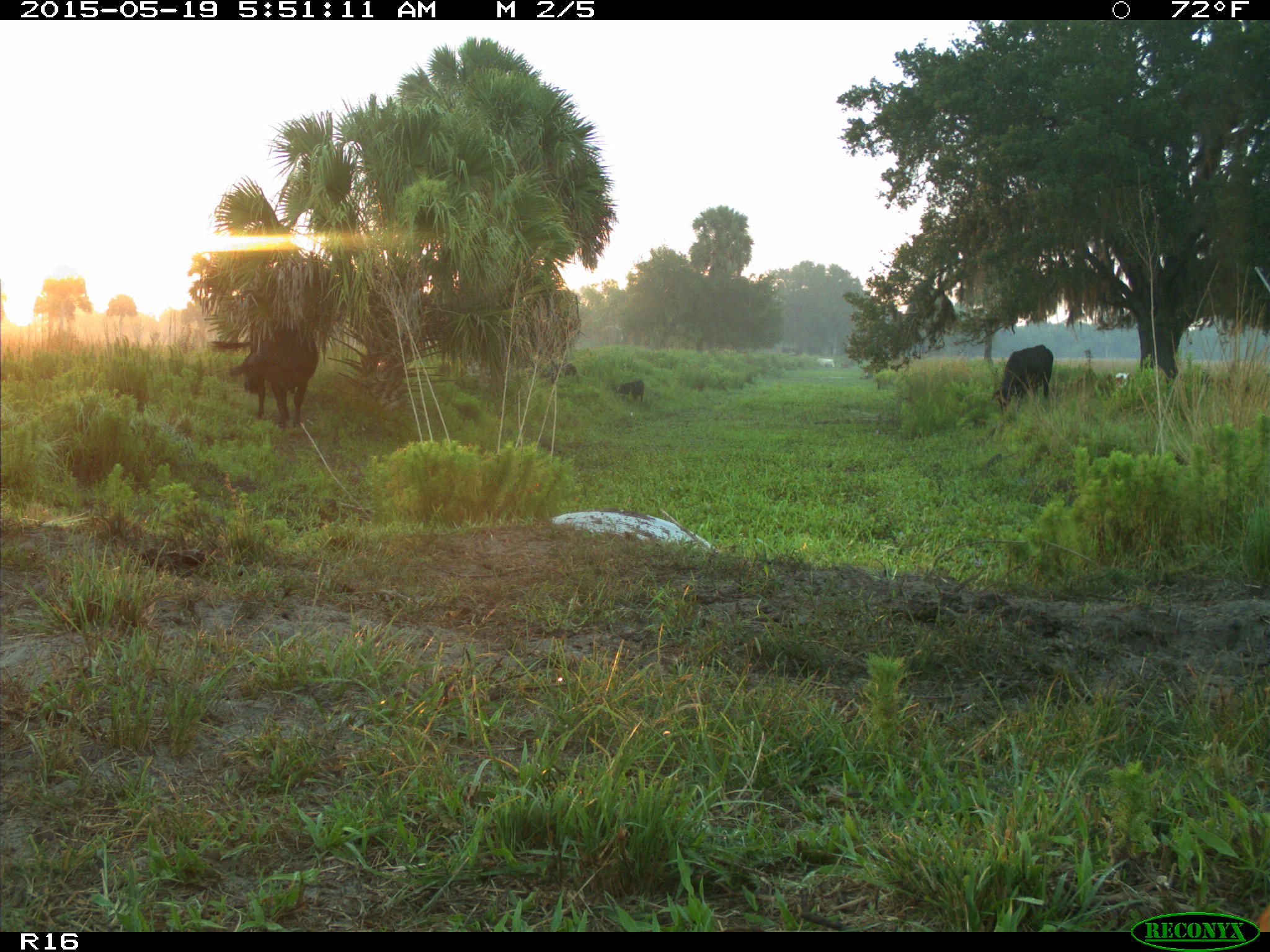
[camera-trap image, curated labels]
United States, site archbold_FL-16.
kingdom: Animalia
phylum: Chordata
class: Mammalia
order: Artiodactyla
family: Suidae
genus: Sus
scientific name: Sus scrofa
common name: wild boar